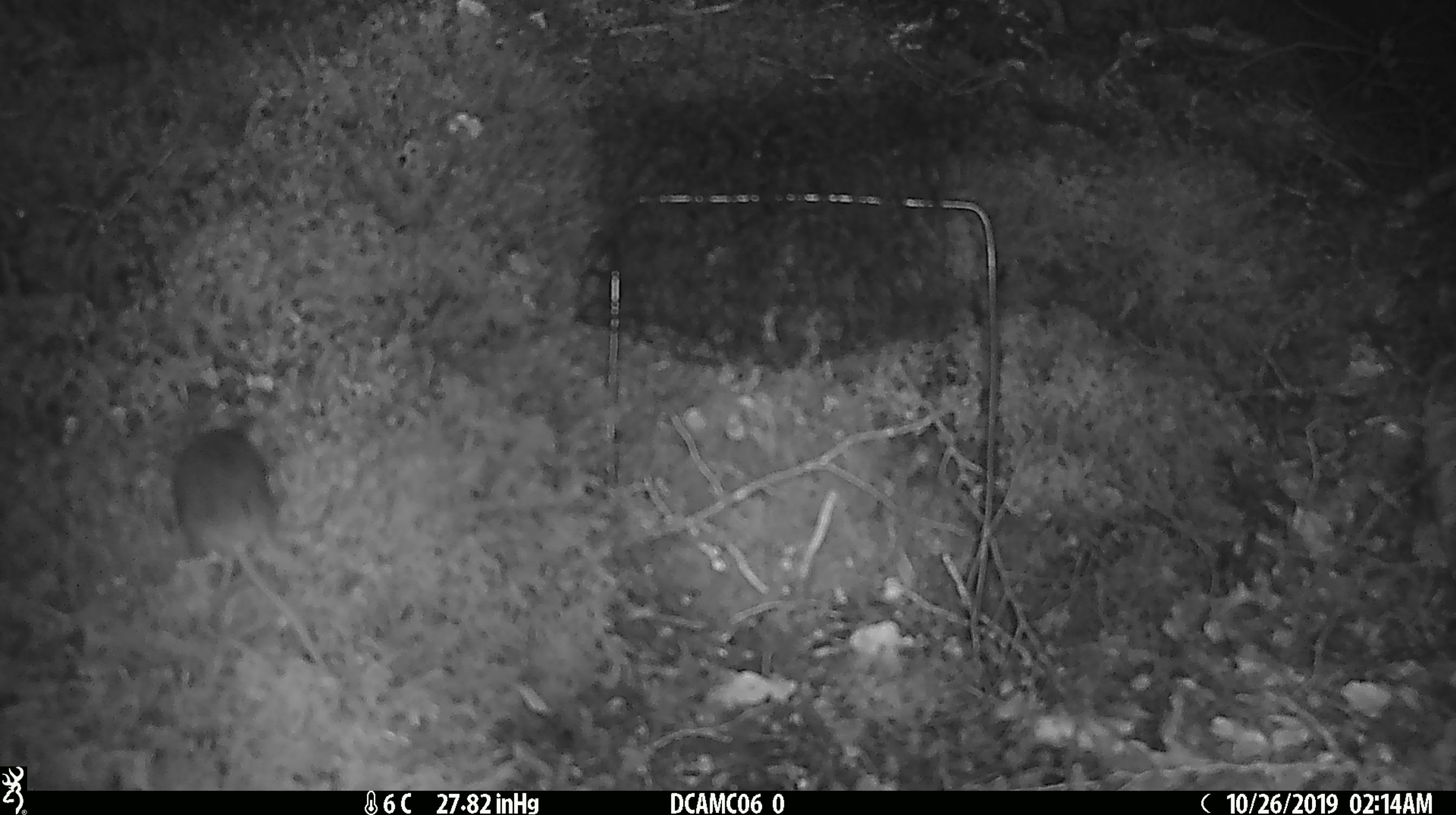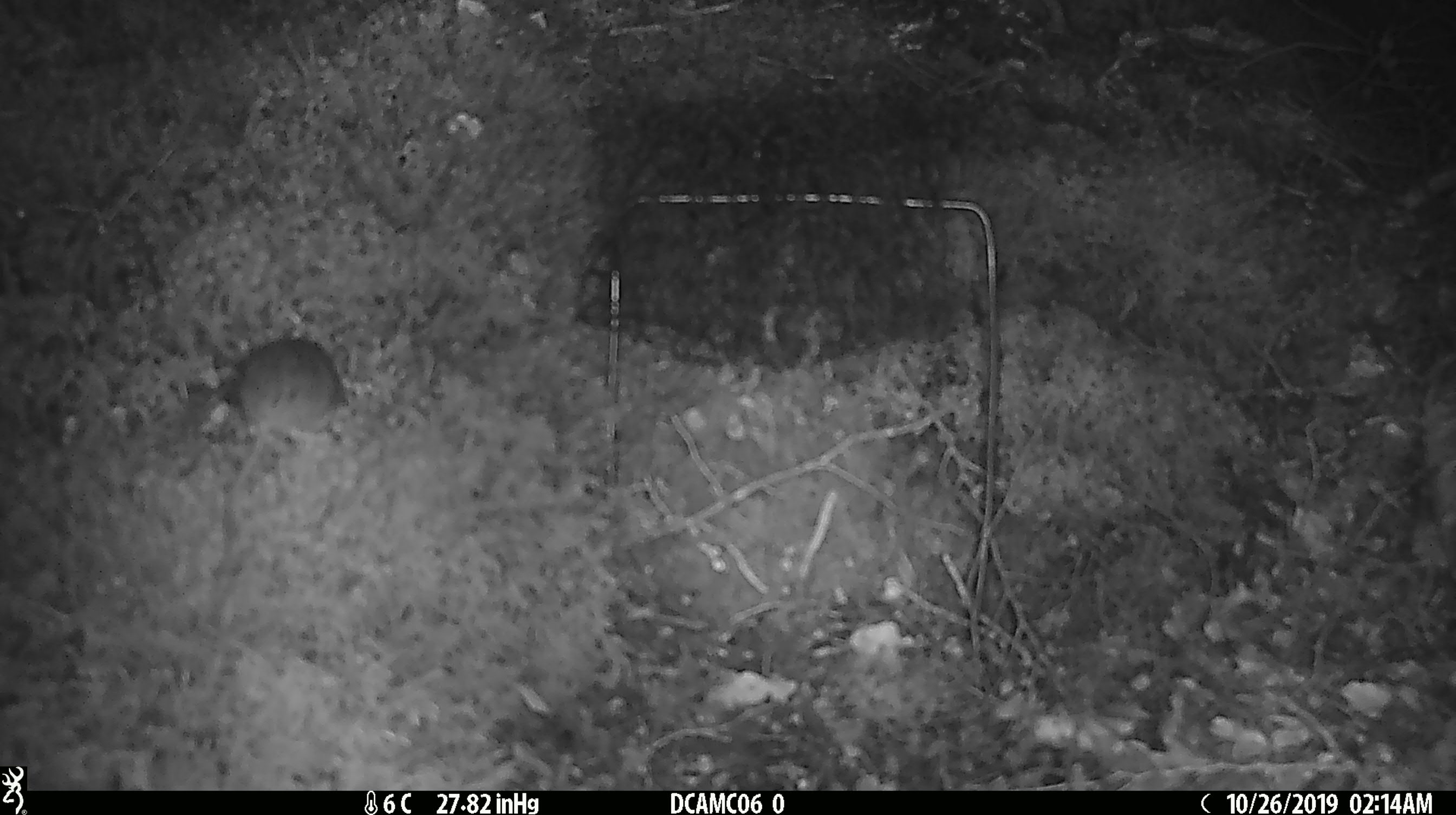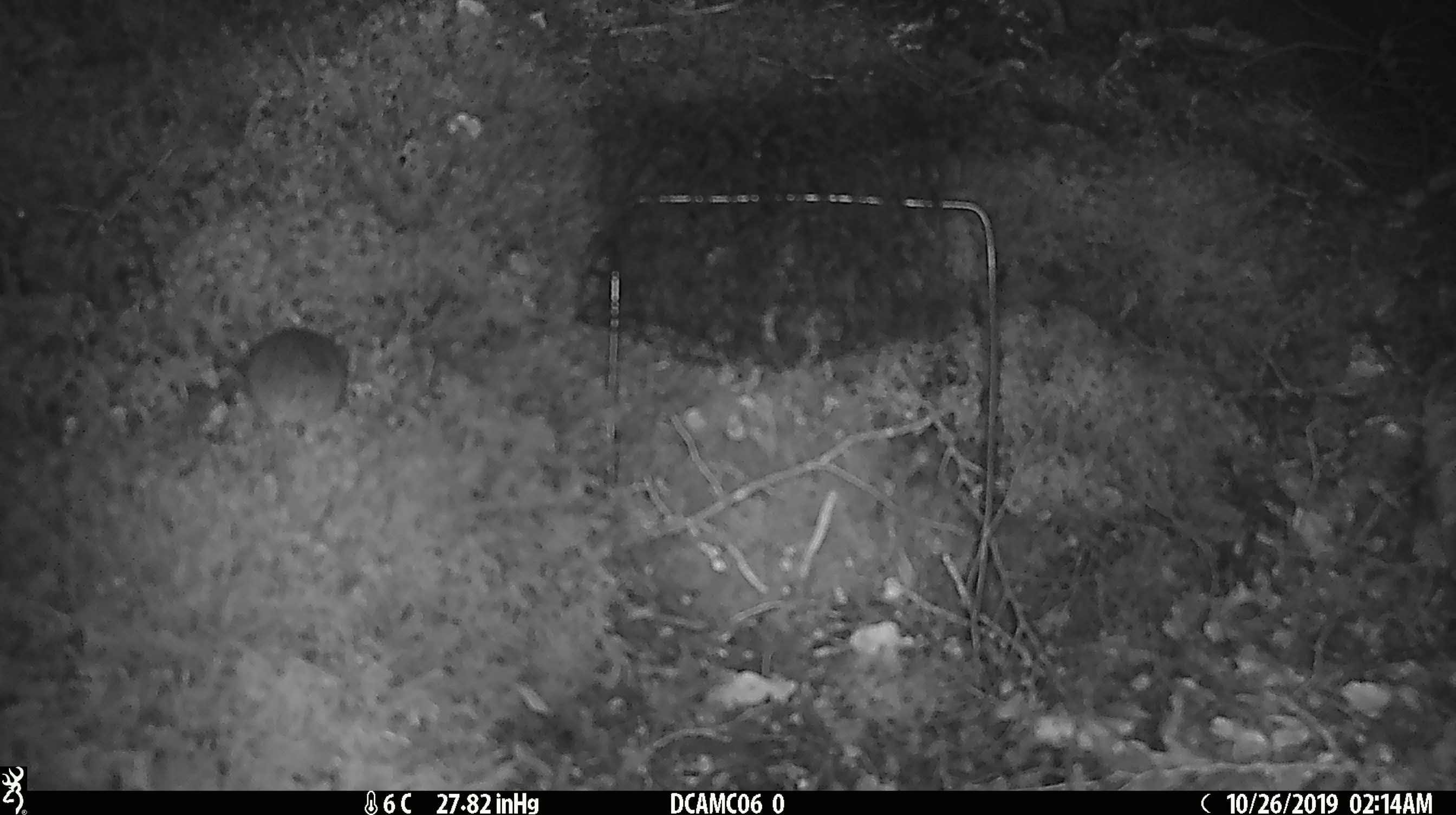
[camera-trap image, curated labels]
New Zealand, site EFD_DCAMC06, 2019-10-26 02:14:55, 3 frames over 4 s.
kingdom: Animalia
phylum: Chordata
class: Mammalia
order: Rodentia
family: Muridae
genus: Mus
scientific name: Mus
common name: mouse